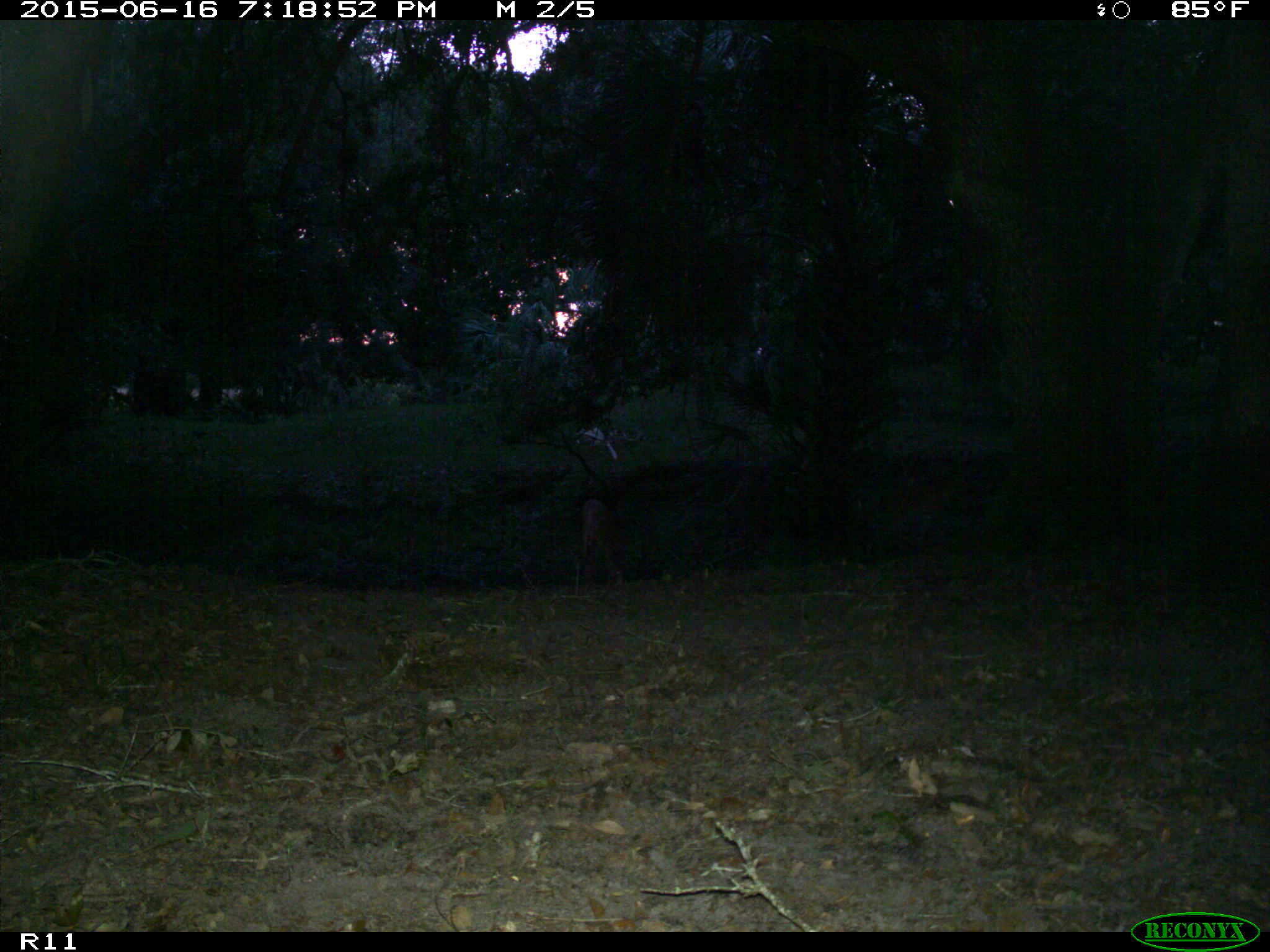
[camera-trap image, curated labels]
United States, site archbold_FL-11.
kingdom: Animalia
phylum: Chordata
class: Mammalia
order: Artiodactyla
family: Cervidae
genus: Odocoileus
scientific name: Odocoileus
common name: deer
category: unidentified deer